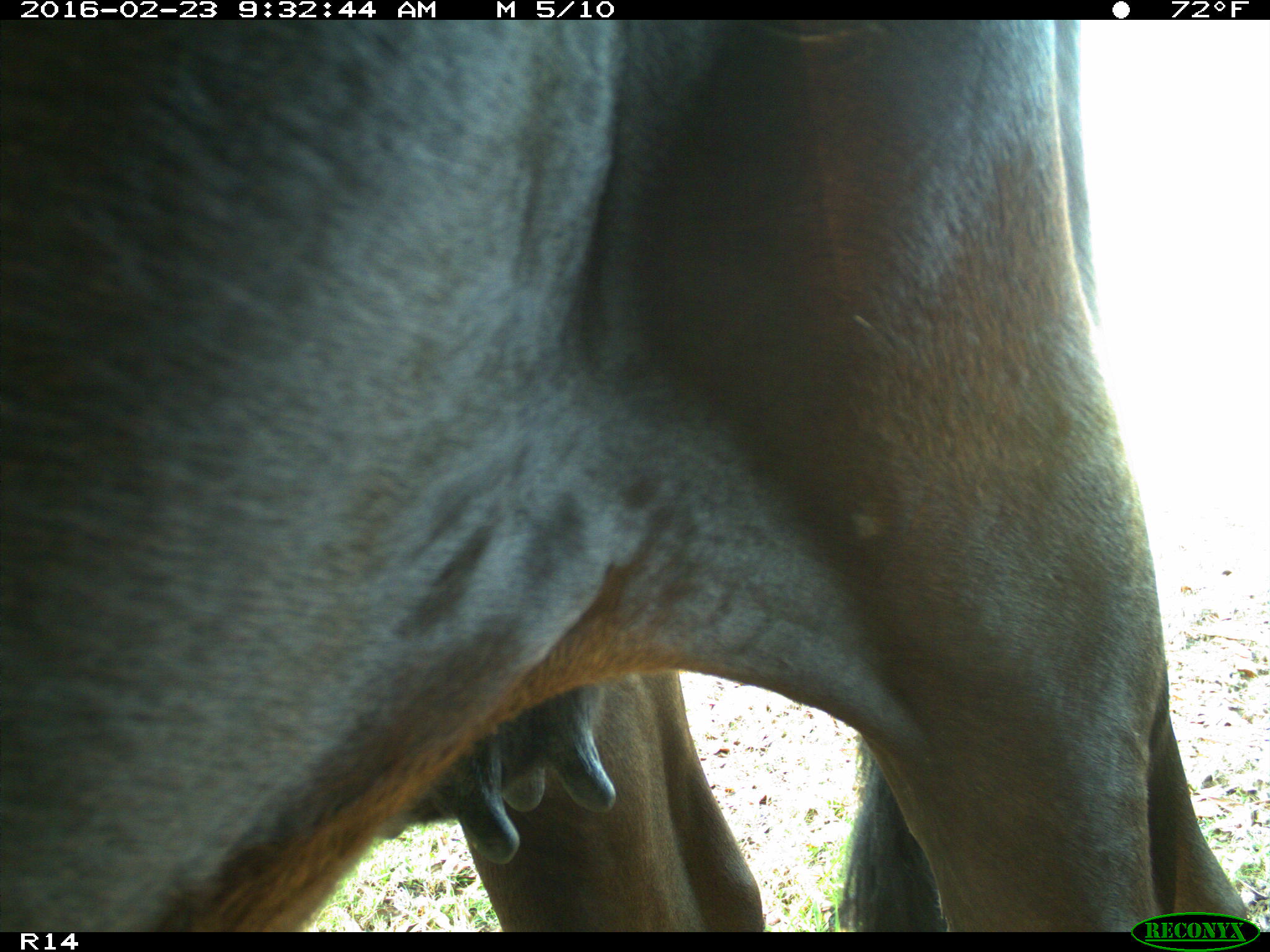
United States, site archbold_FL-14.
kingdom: Animalia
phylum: Chordata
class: Mammalia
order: Artiodactyla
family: Bovidae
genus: Bos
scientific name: Bos taurus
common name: domestic cow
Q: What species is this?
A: Bos taurus (domestic cow).